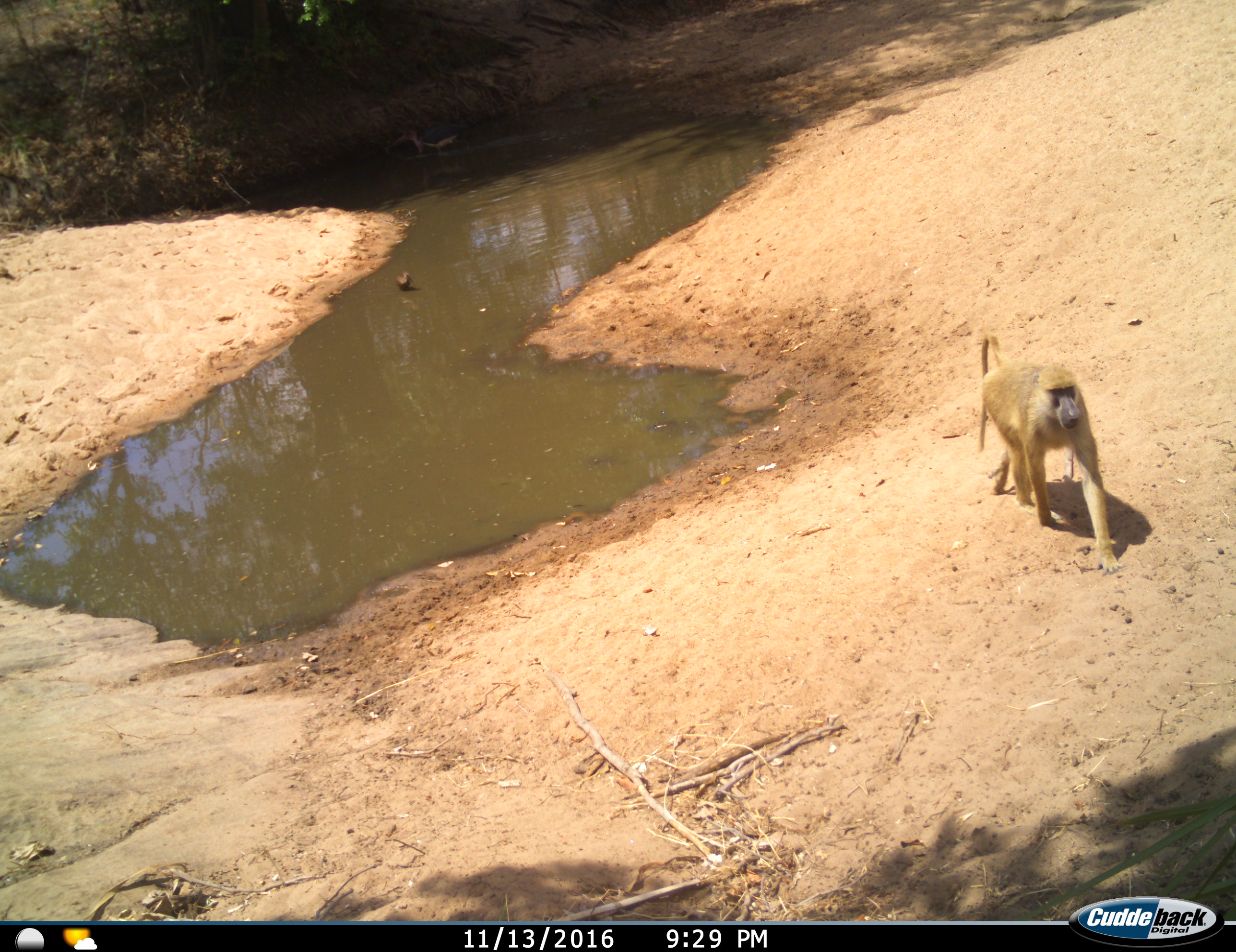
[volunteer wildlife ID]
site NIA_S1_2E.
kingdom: Animalia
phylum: Chordata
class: Mammalia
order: Primates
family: Cercopithecidae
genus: Papio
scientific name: Papio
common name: baboon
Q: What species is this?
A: Baboon (Papio).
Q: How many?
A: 1.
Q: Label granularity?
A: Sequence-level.